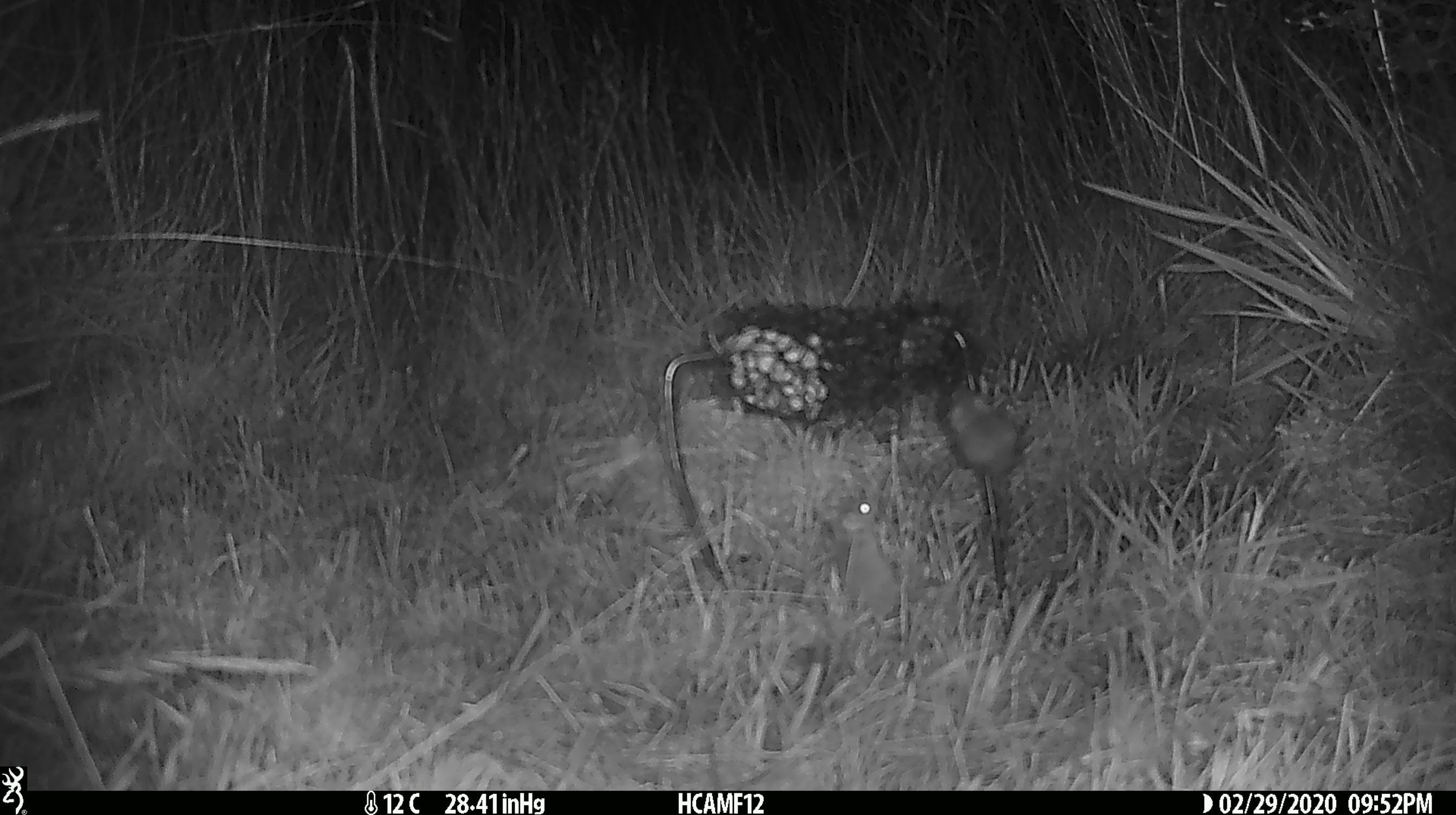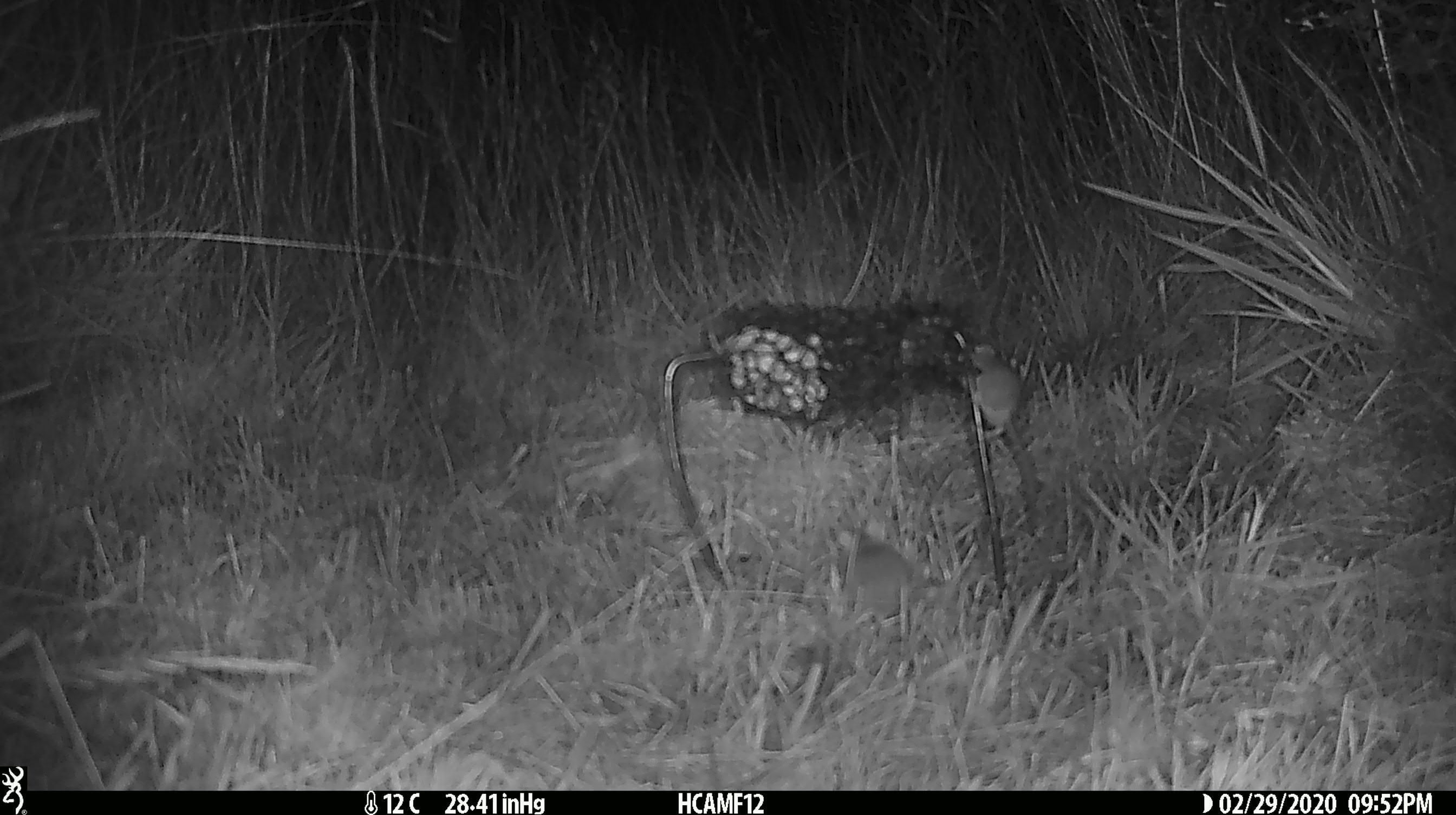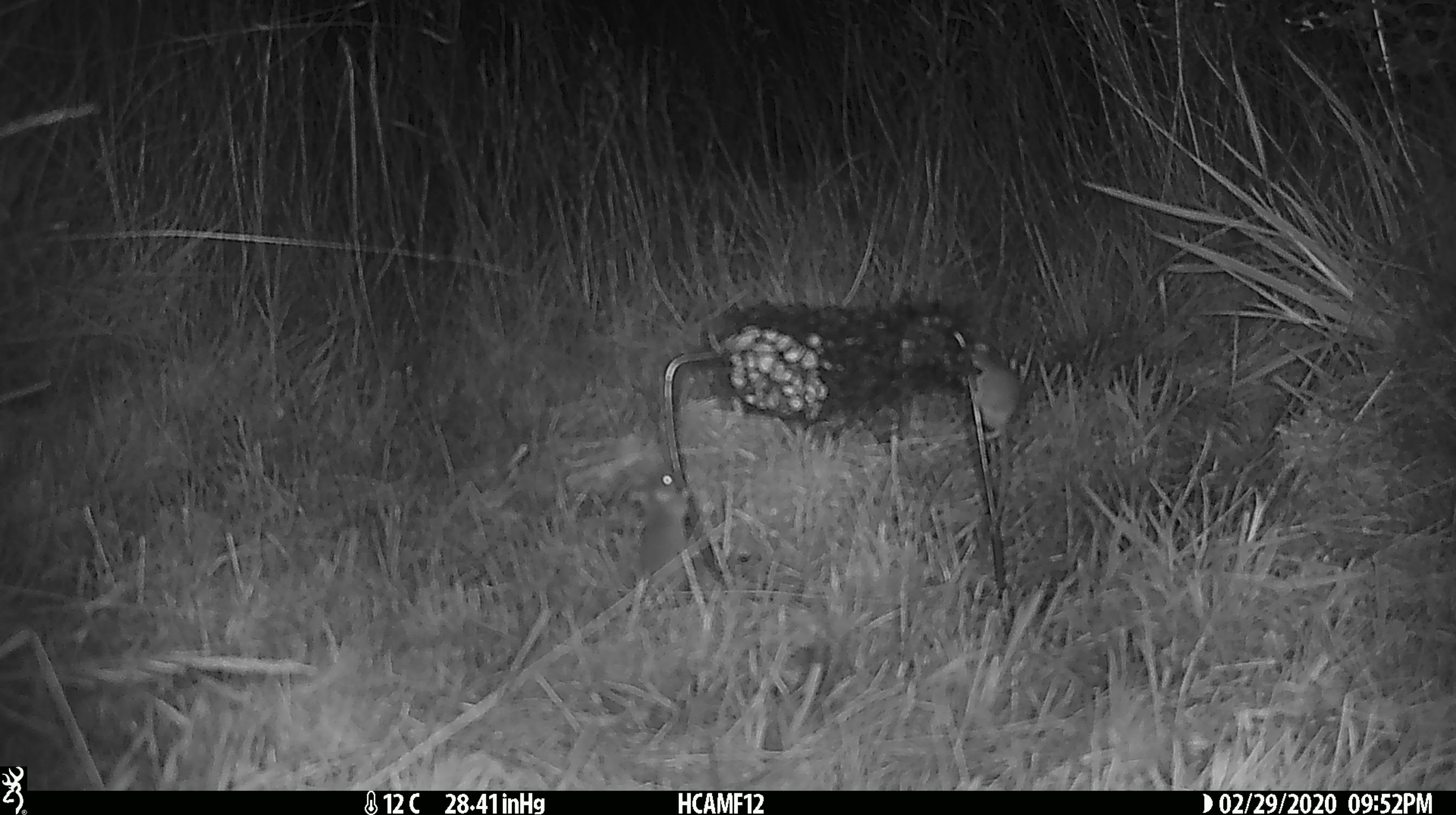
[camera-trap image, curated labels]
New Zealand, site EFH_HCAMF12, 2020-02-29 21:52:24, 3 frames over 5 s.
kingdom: Animalia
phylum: Chordata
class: Mammalia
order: Rodentia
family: Muridae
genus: Mus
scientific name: Mus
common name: mouse